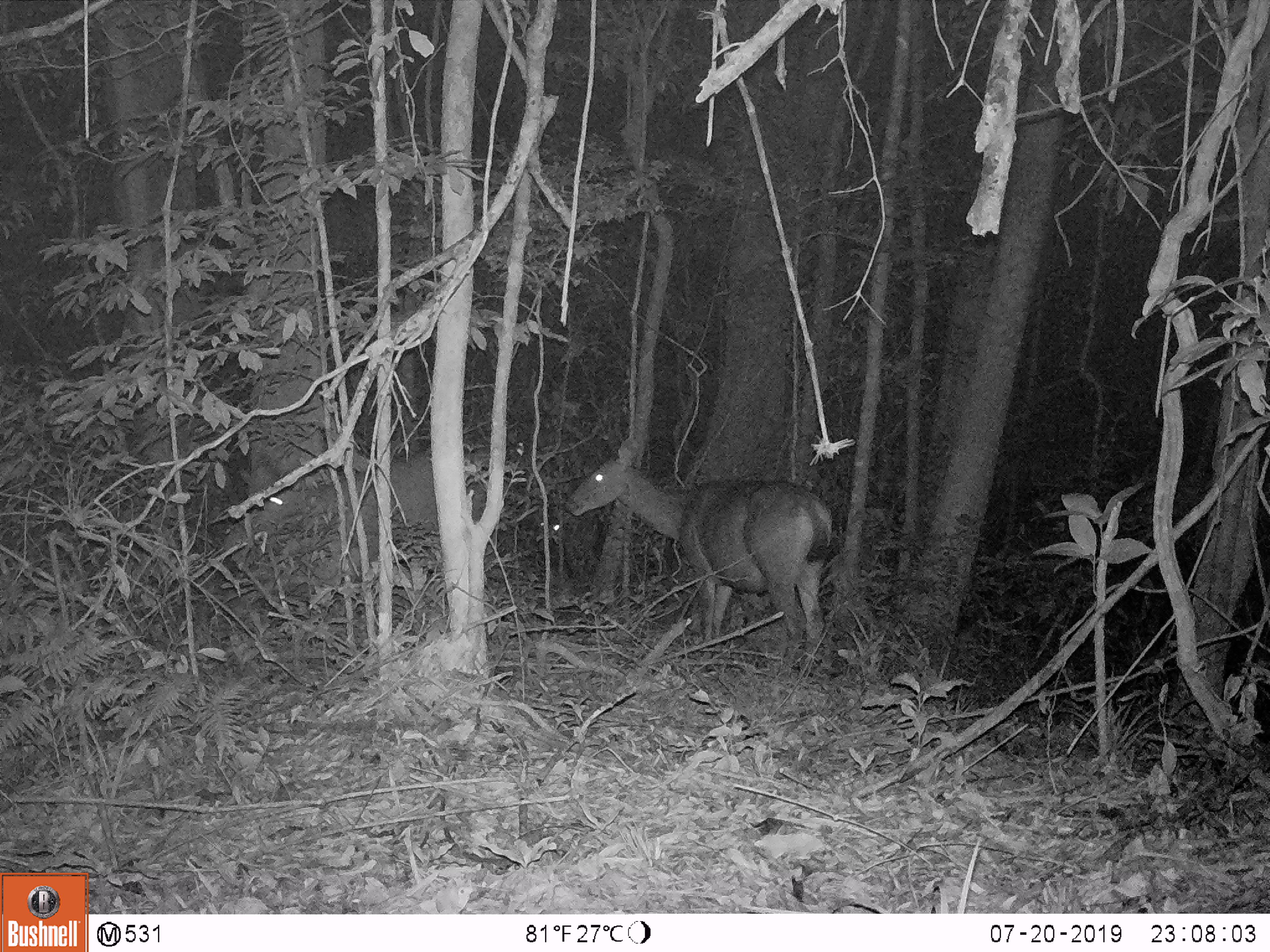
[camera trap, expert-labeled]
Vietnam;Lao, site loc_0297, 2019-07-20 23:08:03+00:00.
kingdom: Animalia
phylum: Chordata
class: Mammalia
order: Artiodactyla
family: Cervidae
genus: Rusa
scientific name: Rusa unicolor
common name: sambar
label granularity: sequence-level